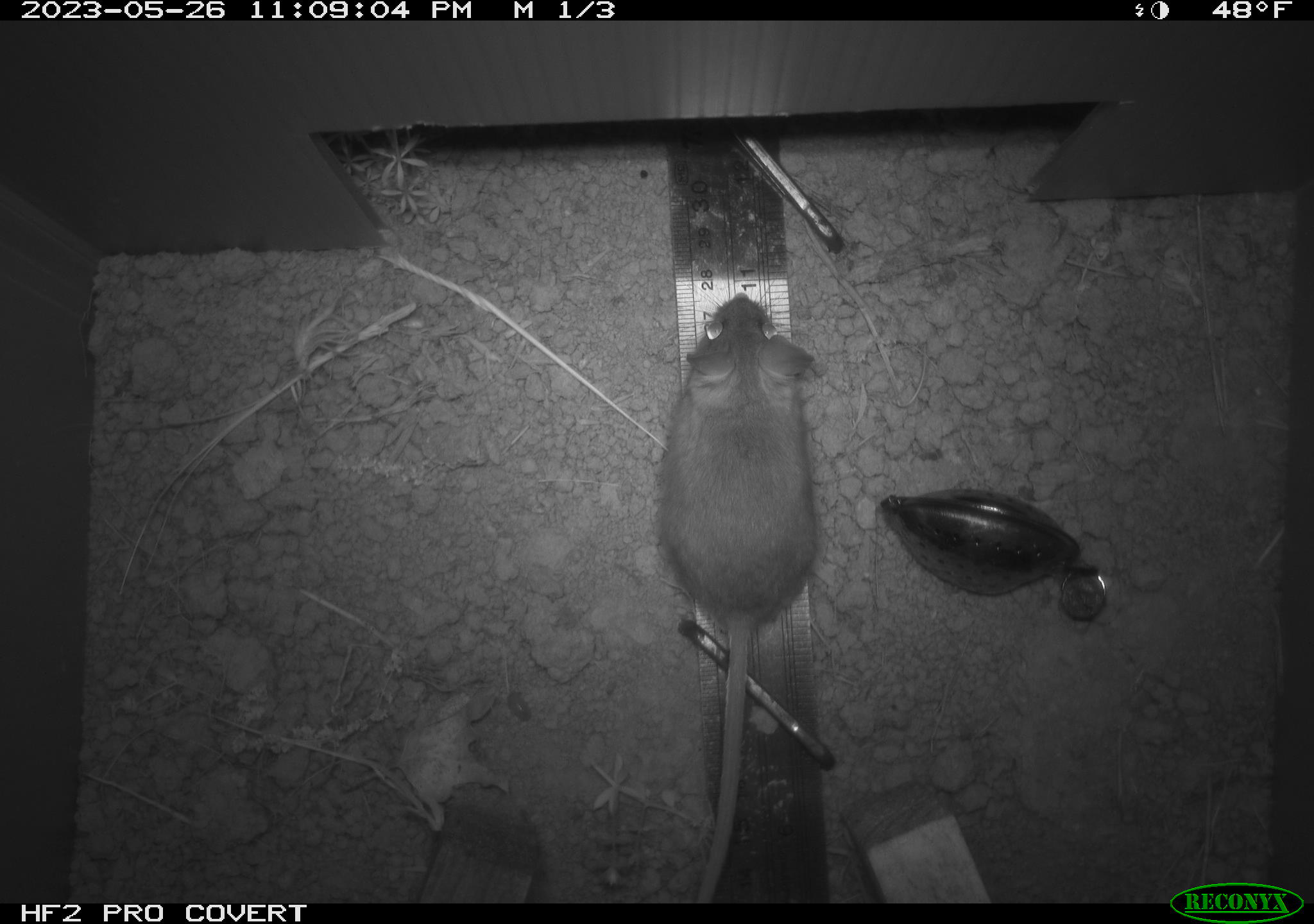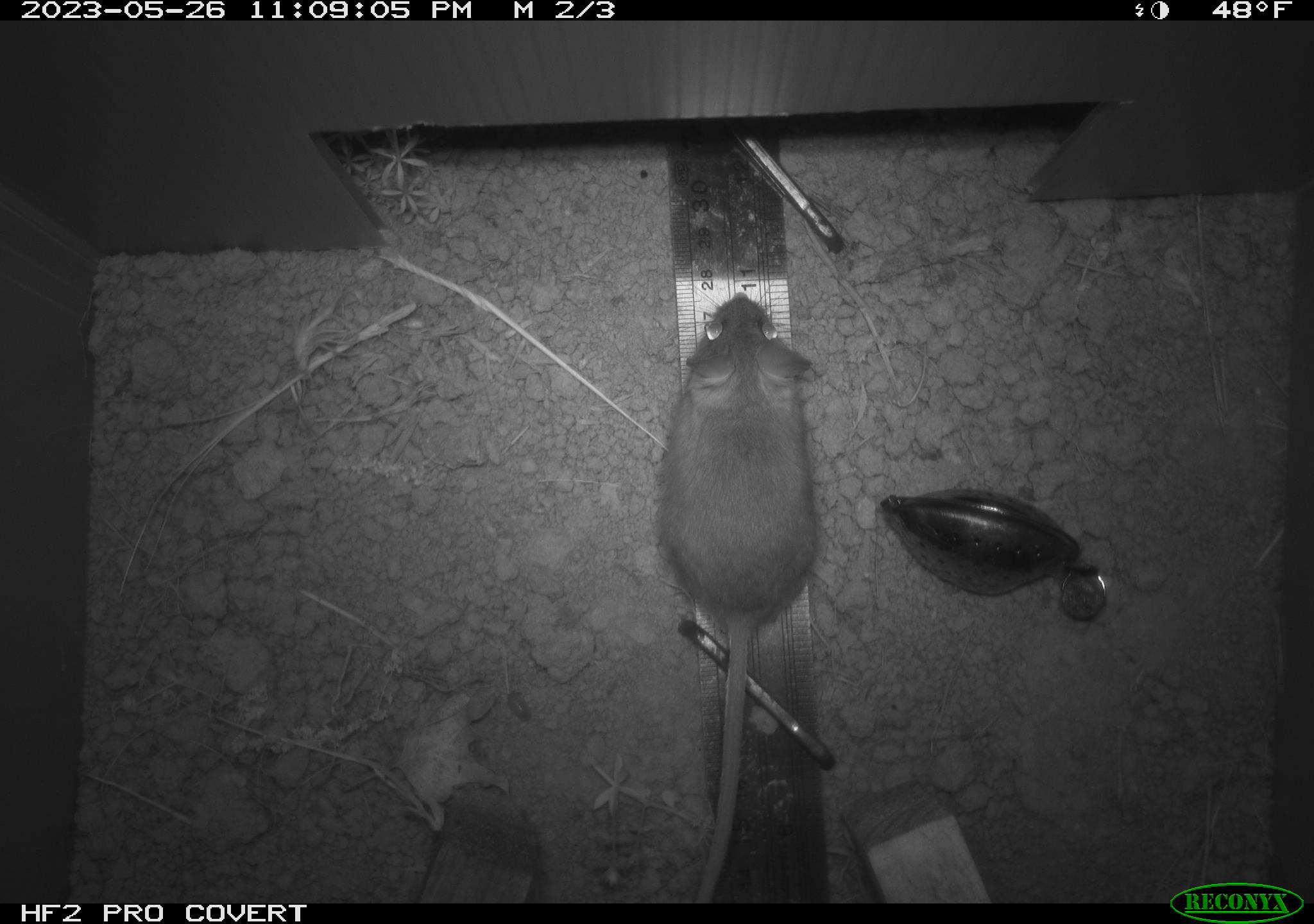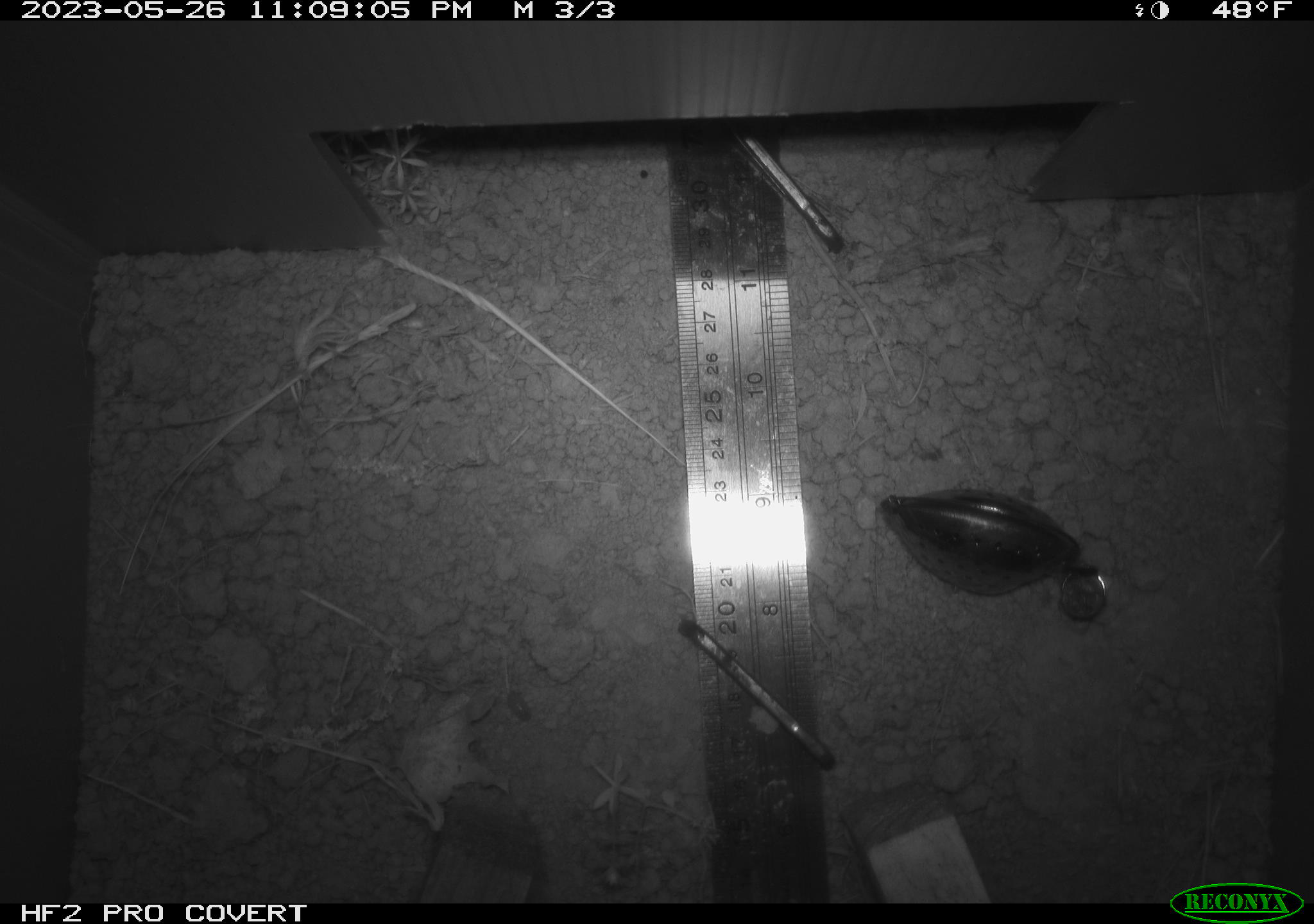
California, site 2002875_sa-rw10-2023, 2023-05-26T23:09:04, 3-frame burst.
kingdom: Animalia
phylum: Chordata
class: Mammalia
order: Rodentia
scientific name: Rodentia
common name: mouse species